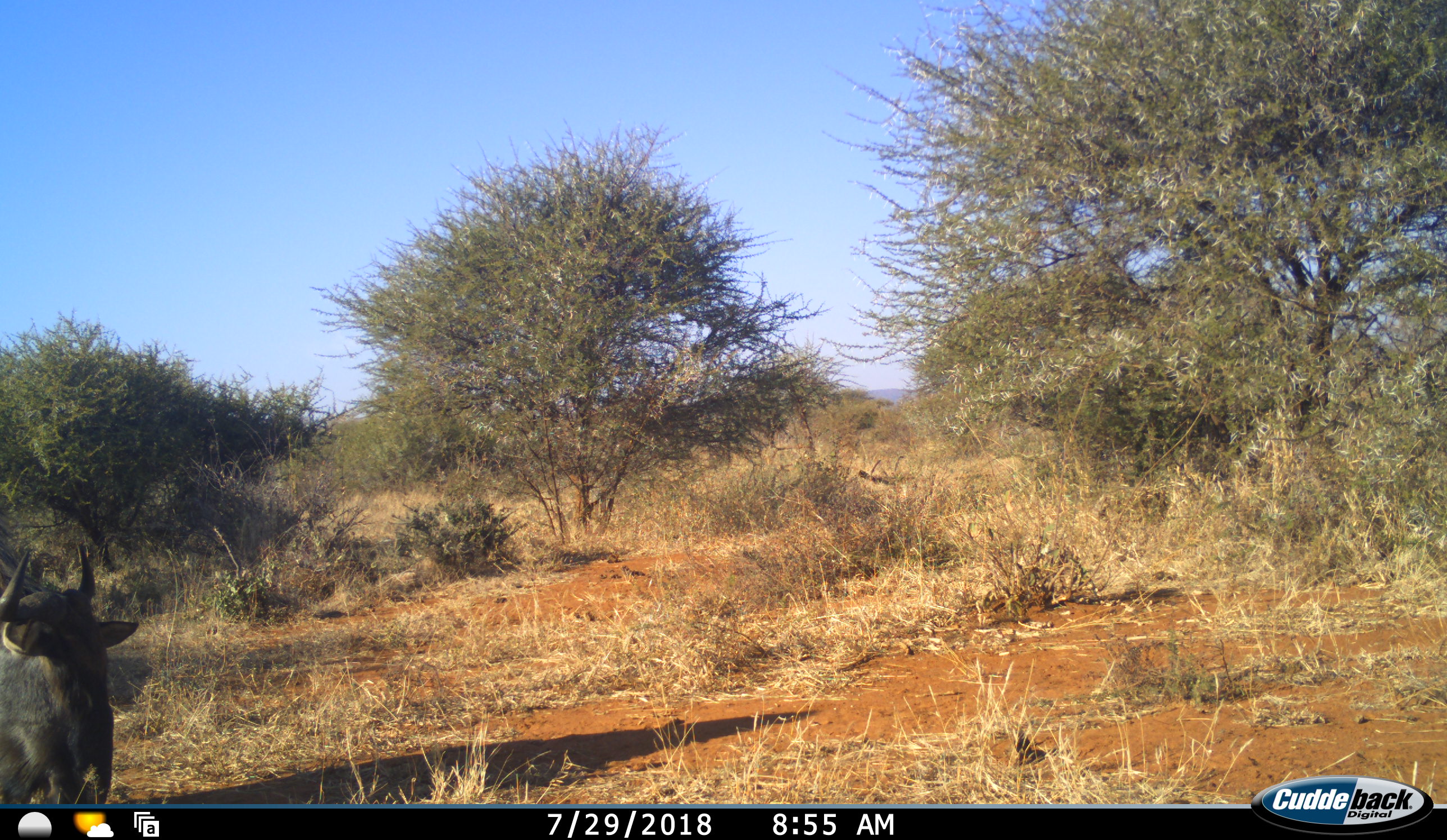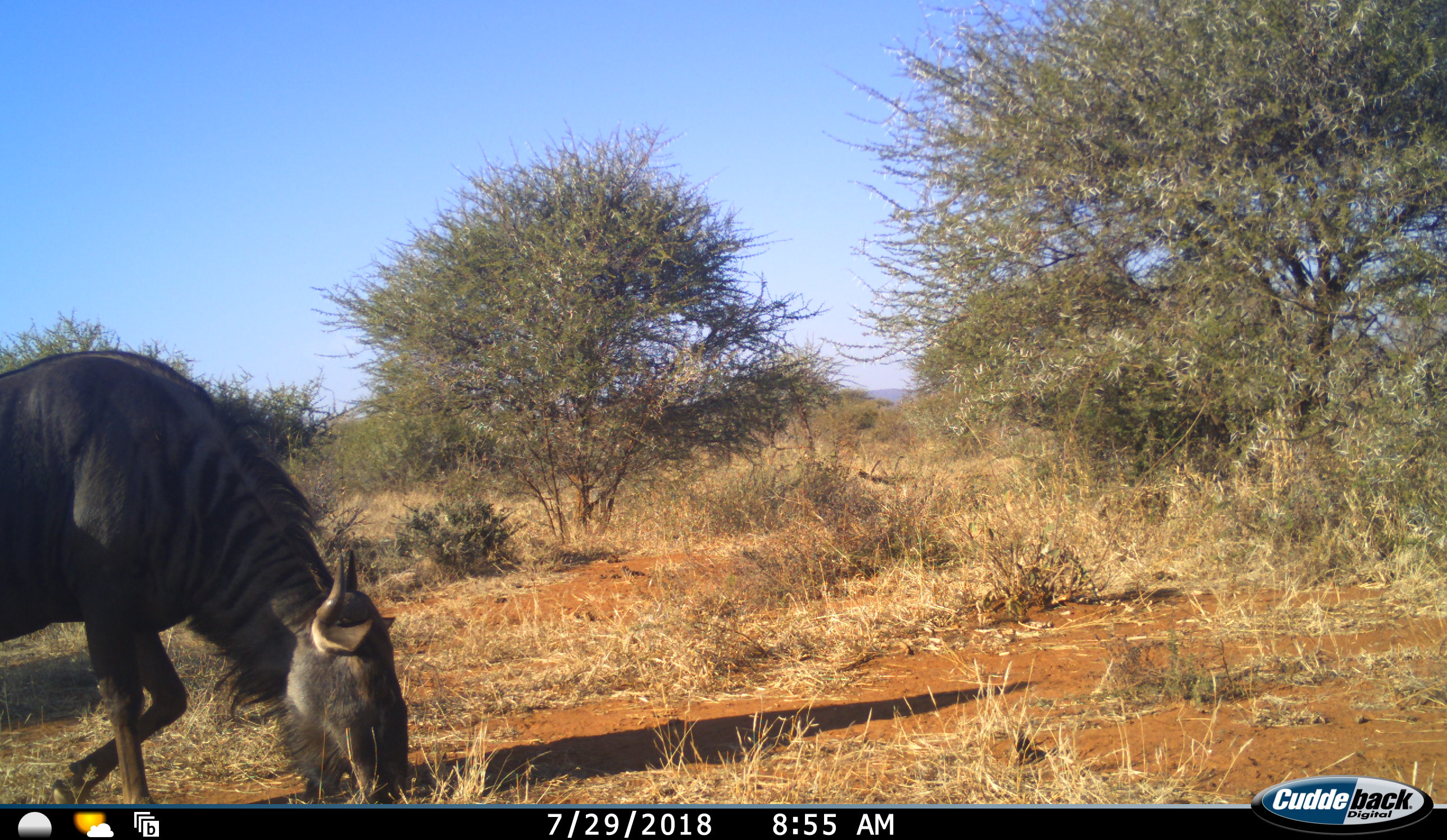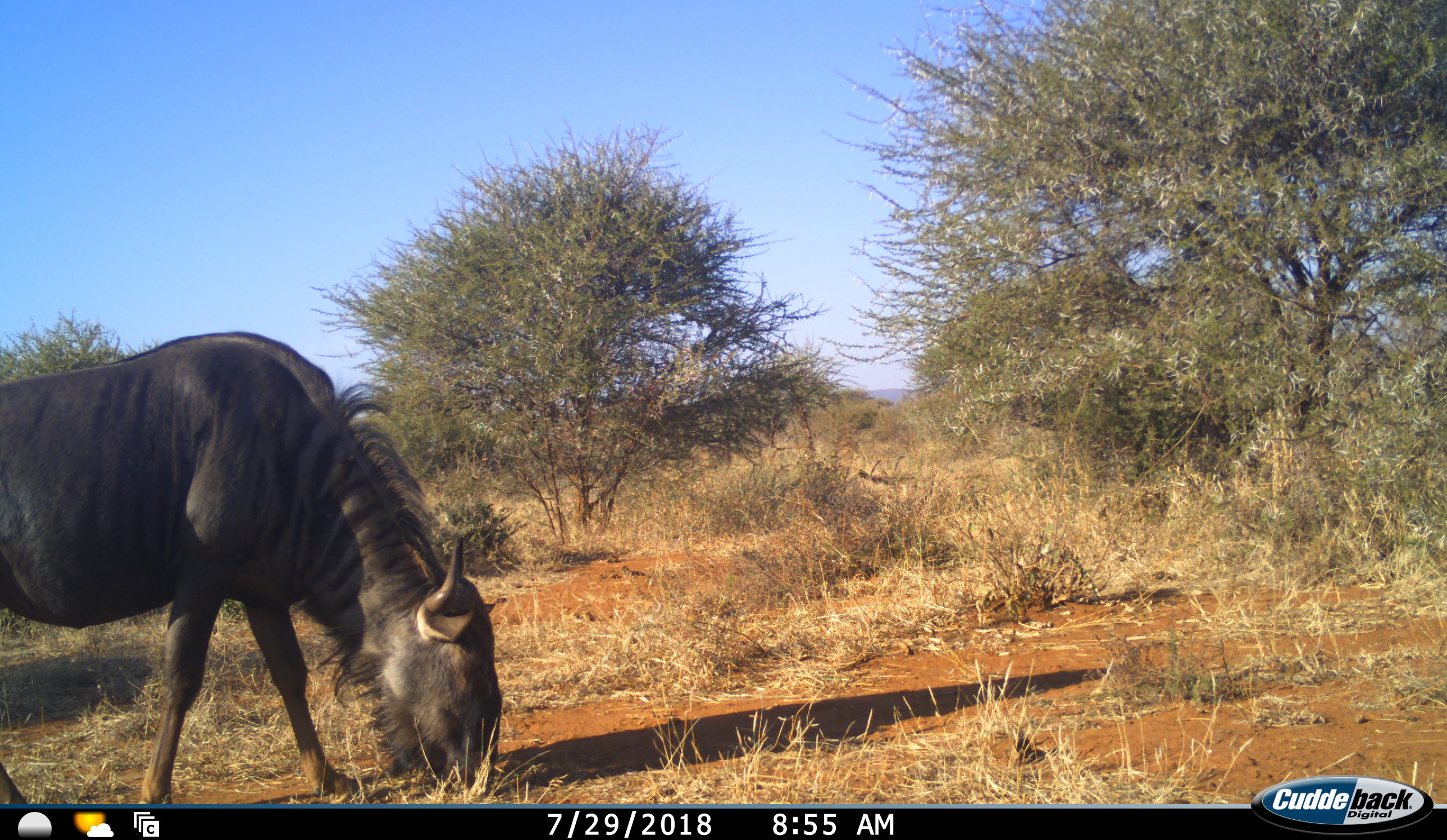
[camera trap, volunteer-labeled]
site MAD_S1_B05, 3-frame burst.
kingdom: Animalia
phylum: Chordata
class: Mammalia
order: Artiodactyla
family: Bovidae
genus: Connochaetes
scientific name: Connochaetes taurinus taurinus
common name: blue wildebeest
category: wildebeestblue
Wildebeestblue (blue wildebeest) (Connochaetes taurinus taurinus), count 1. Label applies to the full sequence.